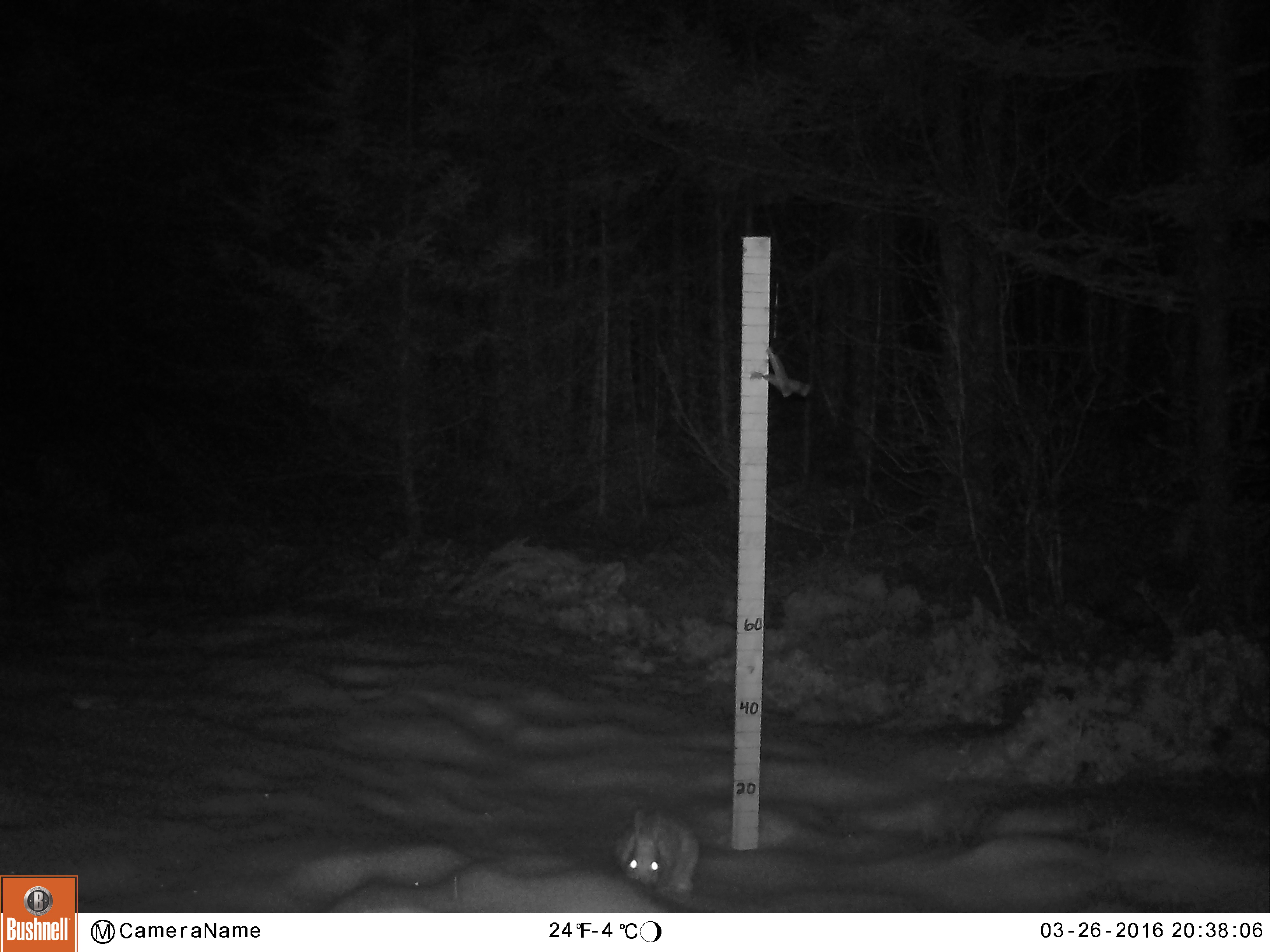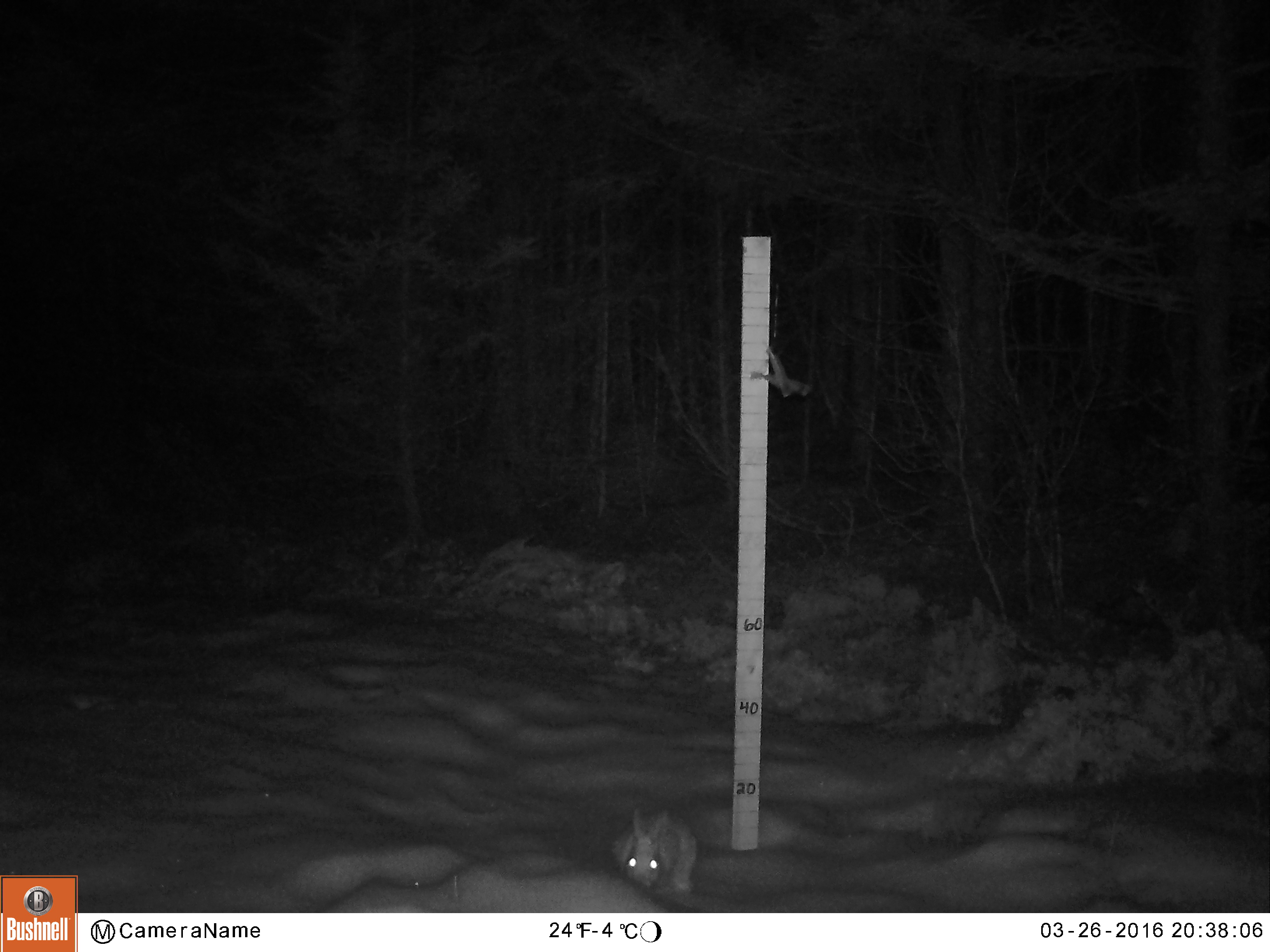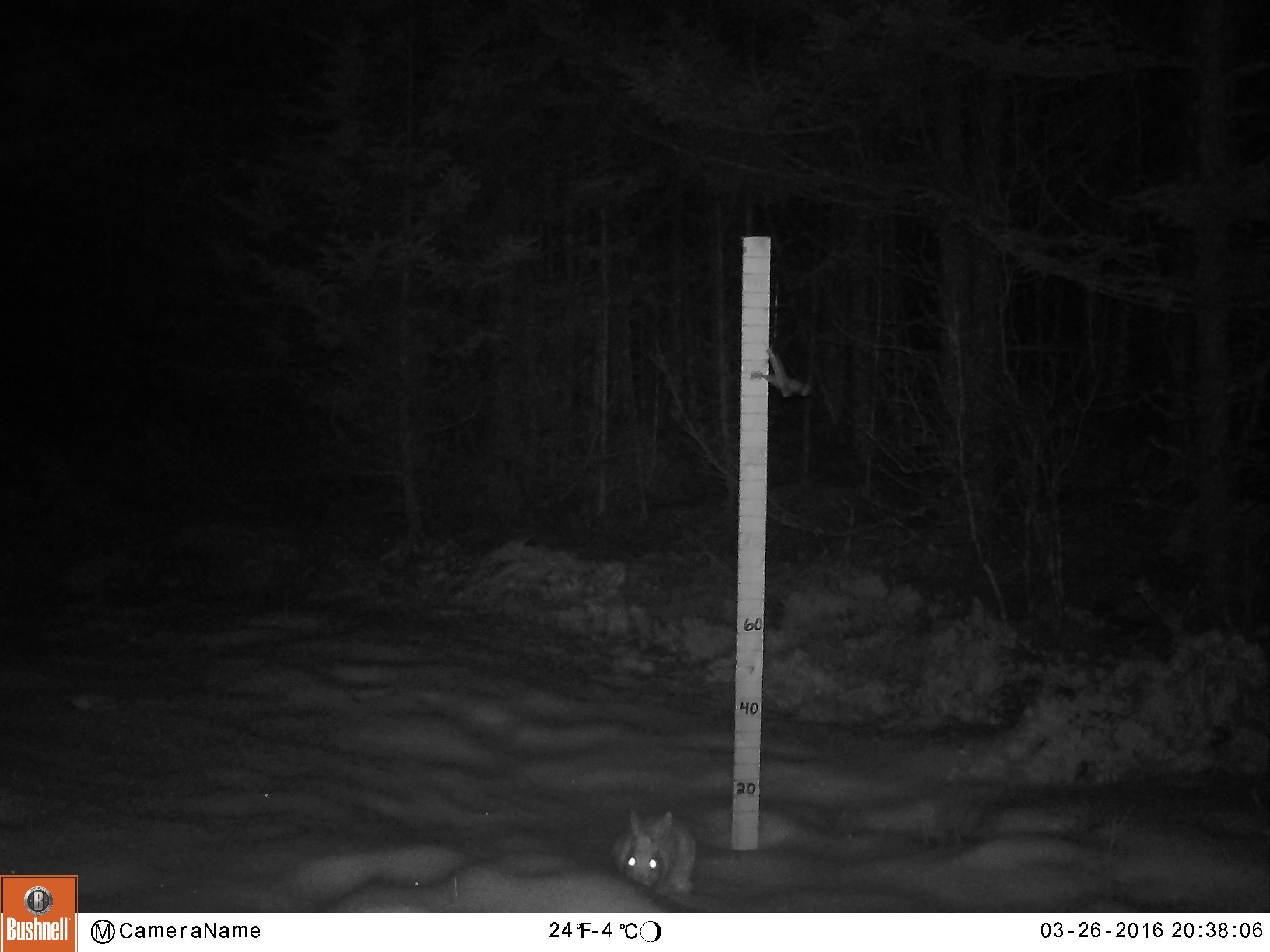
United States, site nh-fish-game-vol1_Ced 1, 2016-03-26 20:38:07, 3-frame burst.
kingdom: Animalia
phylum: Chordata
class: Mammalia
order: Lagomorpha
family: Leporidae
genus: Lepus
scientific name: Lepus americanus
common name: snowshoe hare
Snowshoe hare (Lepus americanus).